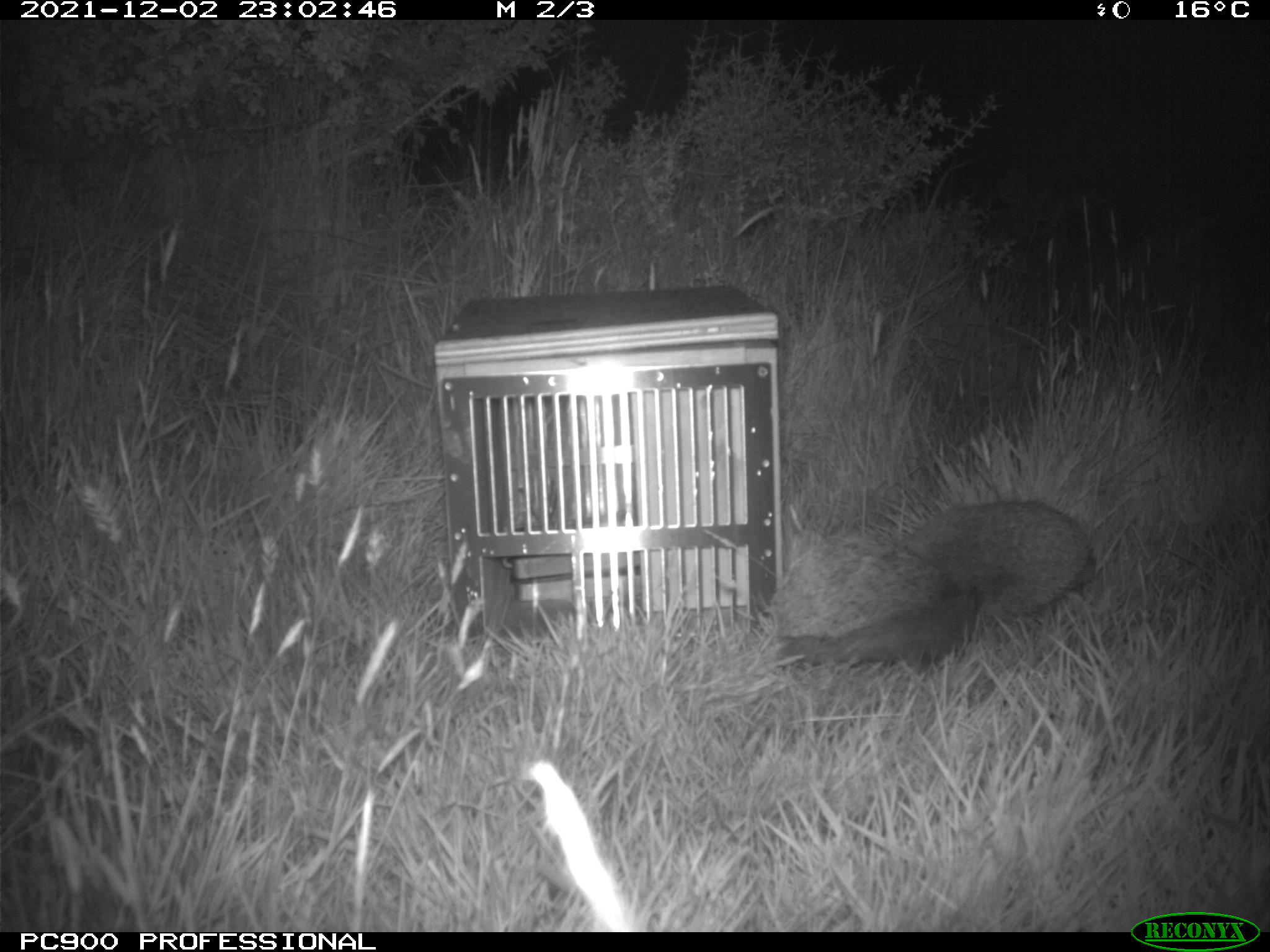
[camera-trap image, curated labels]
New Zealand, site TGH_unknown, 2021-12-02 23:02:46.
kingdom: Animalia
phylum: Chordata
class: Mammalia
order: Eulipotyphla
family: Erinaceidae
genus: Erinaceus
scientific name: Erinaceus europaeus europaeus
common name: european hedgehog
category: hedgehog